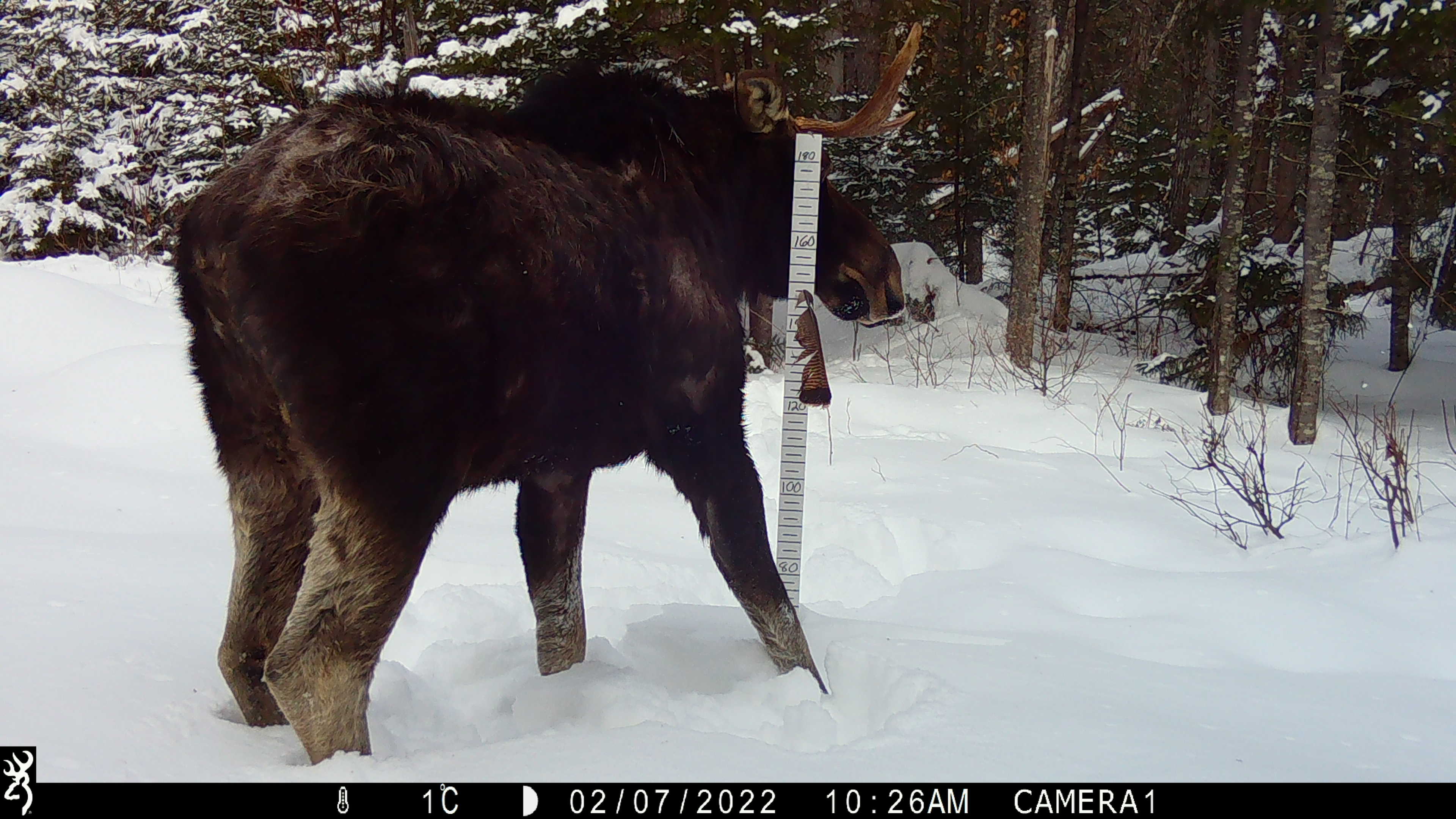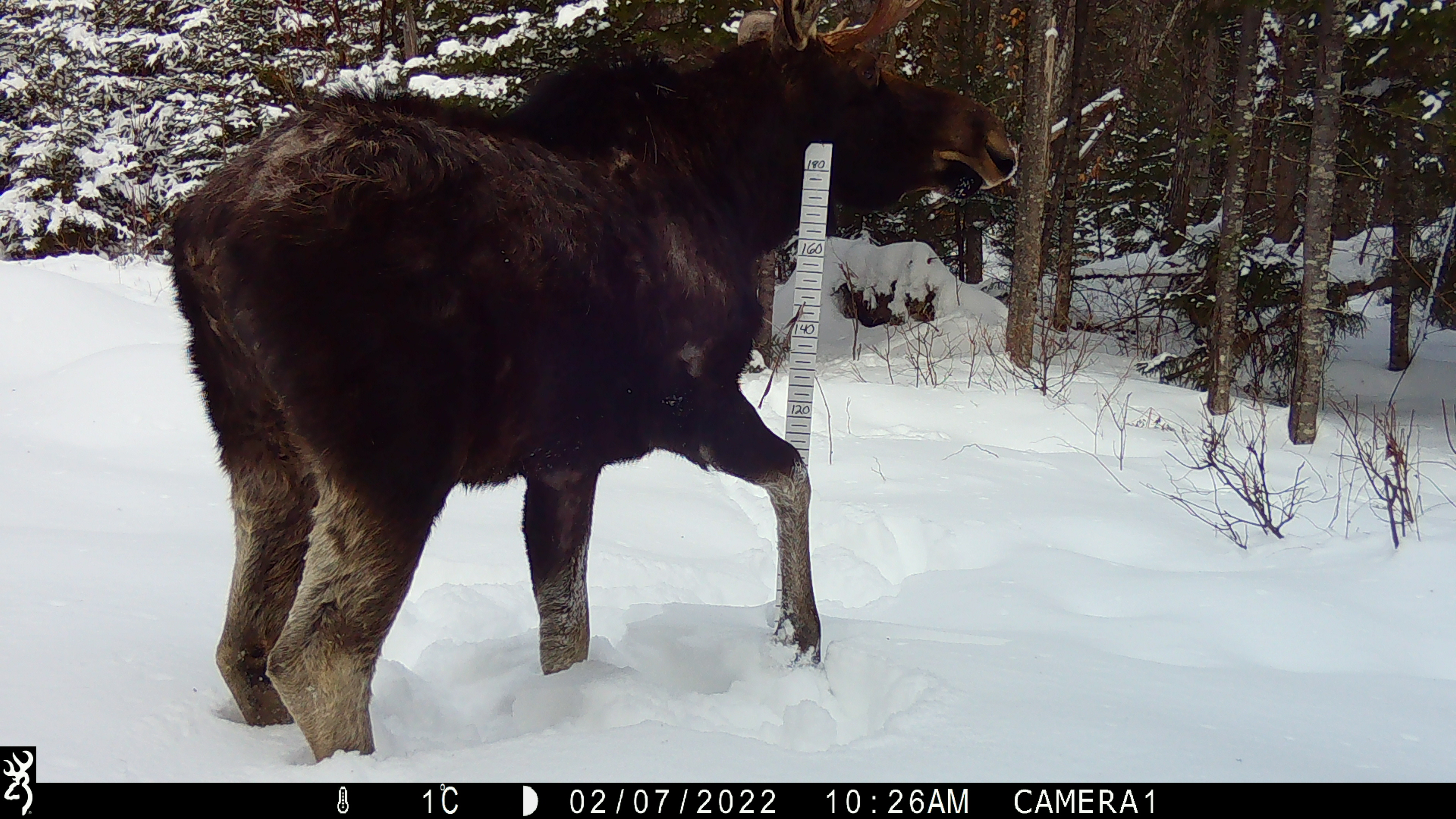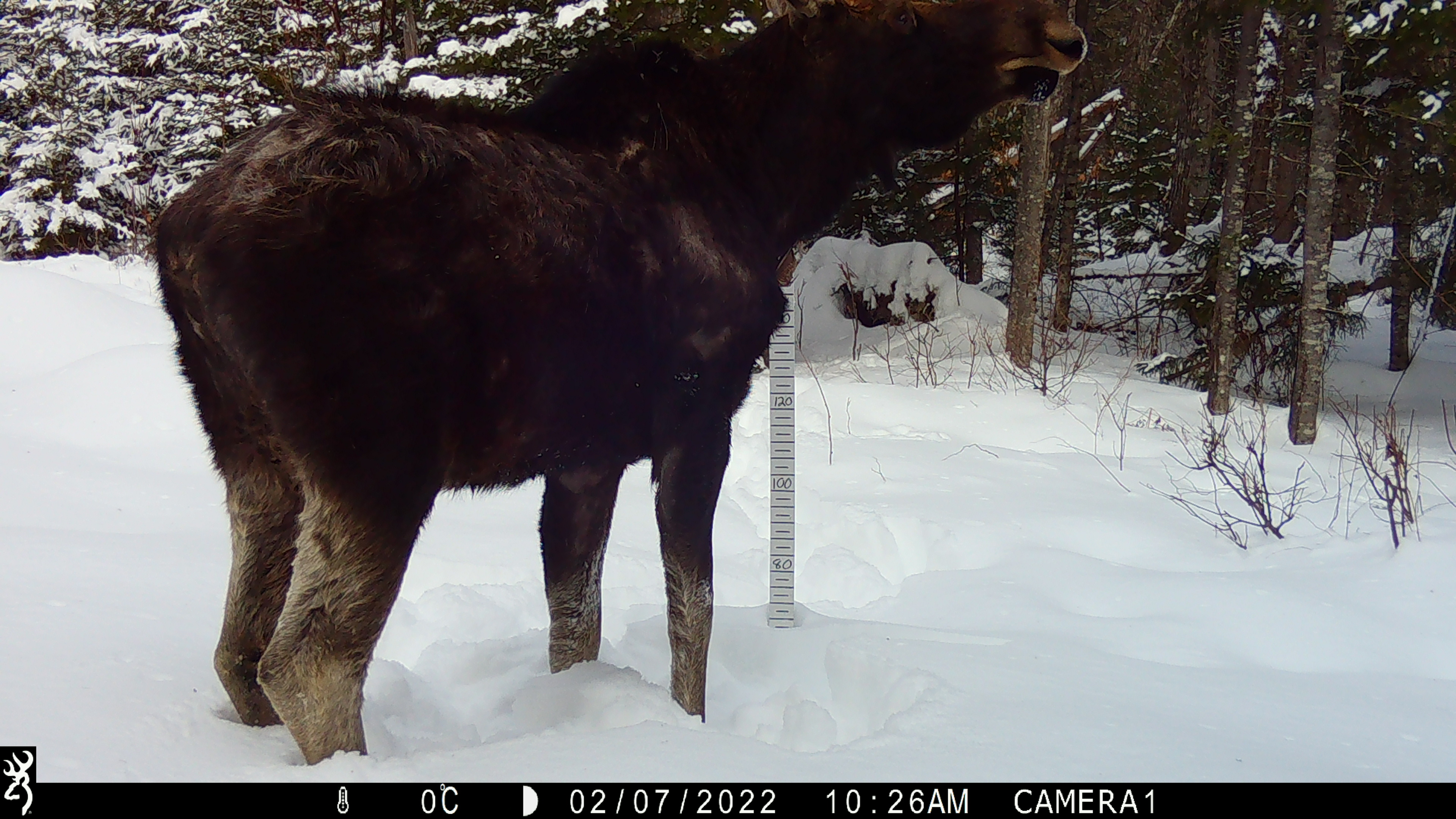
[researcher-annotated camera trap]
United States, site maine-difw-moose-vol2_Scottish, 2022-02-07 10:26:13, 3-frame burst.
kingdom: Animalia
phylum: Chordata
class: Mammalia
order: Artiodactyla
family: Cervidae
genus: Alces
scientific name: Alces alces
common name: moose